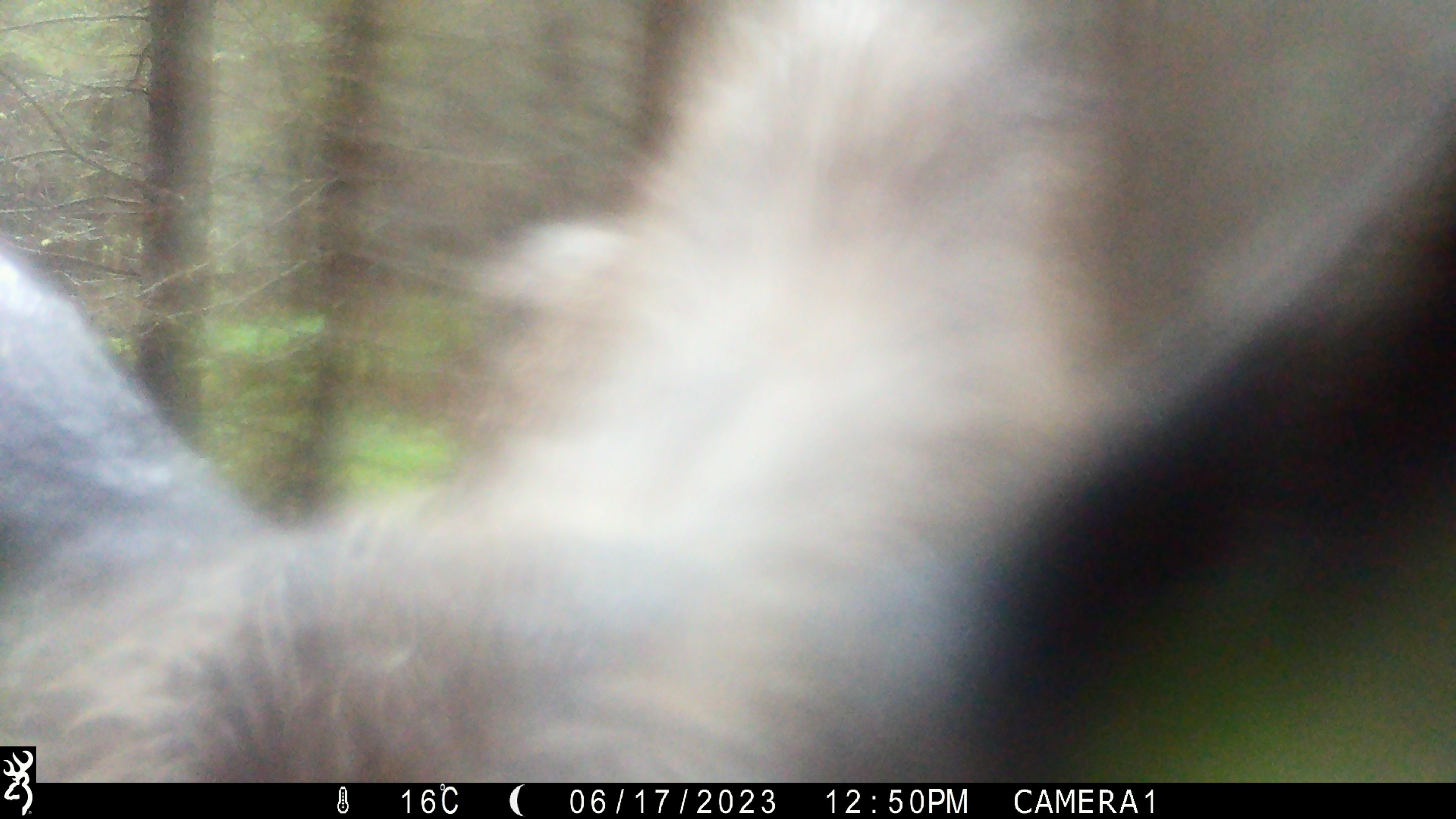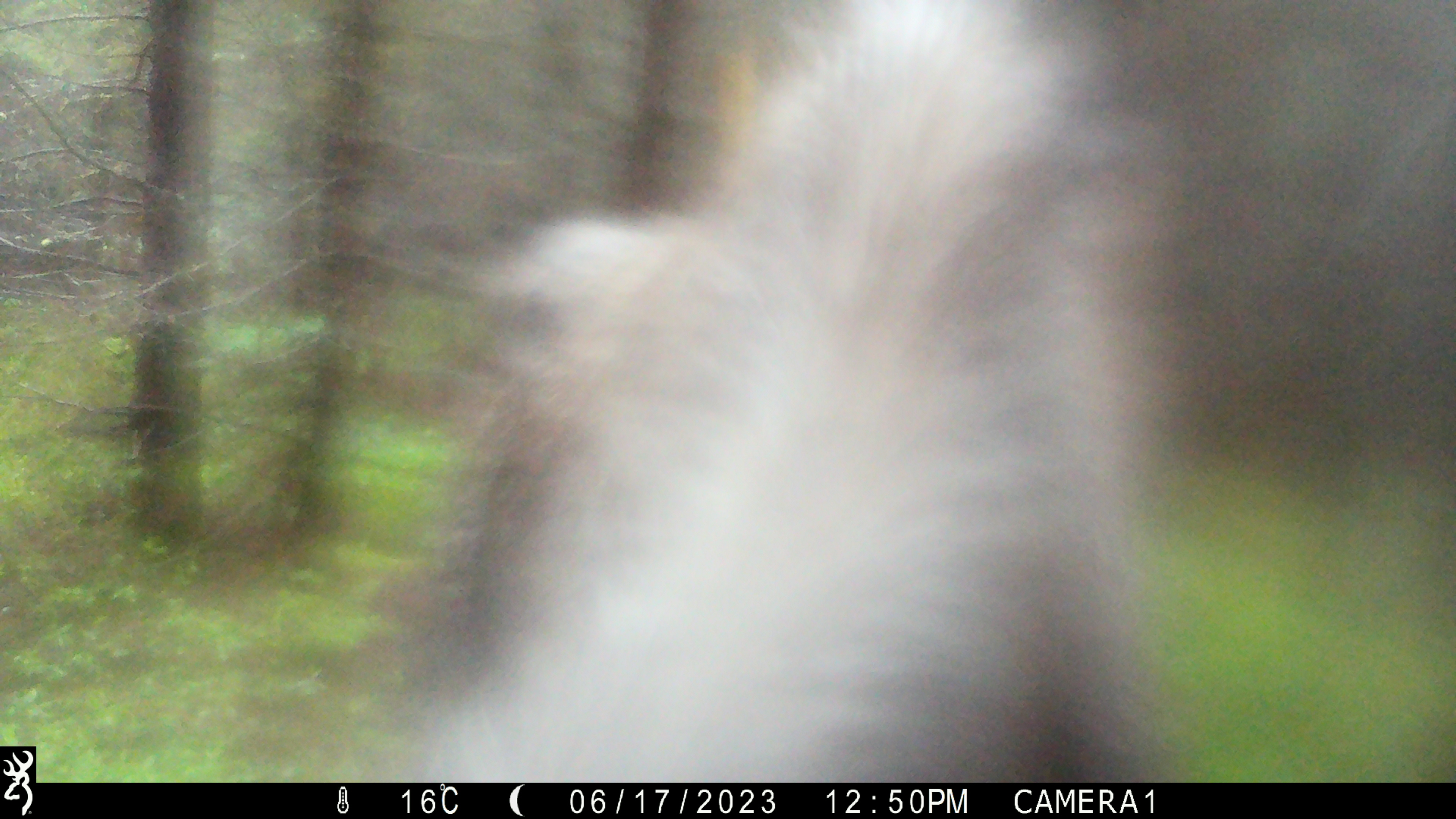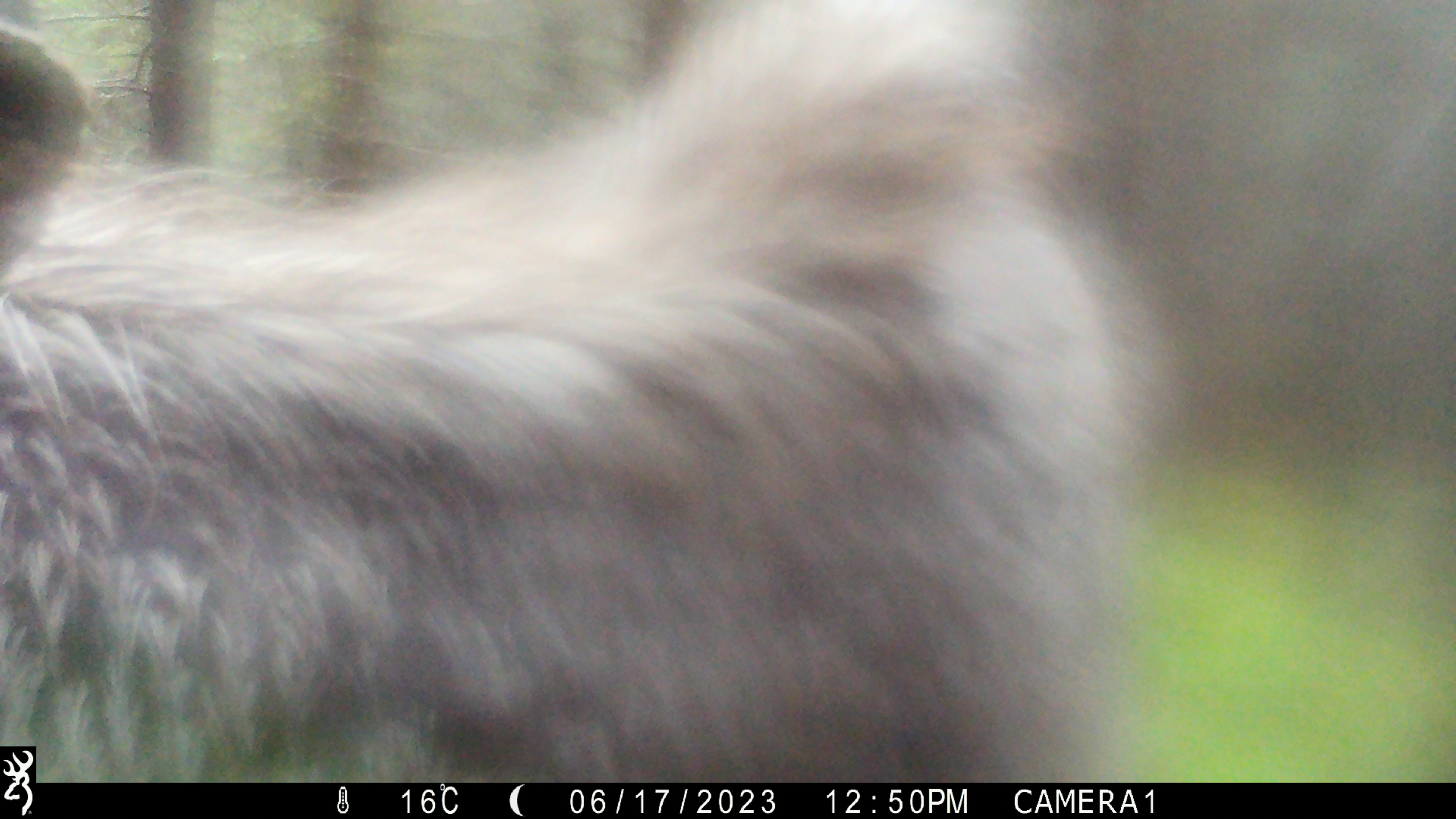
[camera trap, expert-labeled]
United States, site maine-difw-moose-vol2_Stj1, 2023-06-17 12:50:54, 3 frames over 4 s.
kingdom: Animalia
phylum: Chordata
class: Mammalia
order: Artiodactyla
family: Cervidae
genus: Alces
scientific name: Alces alces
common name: moose